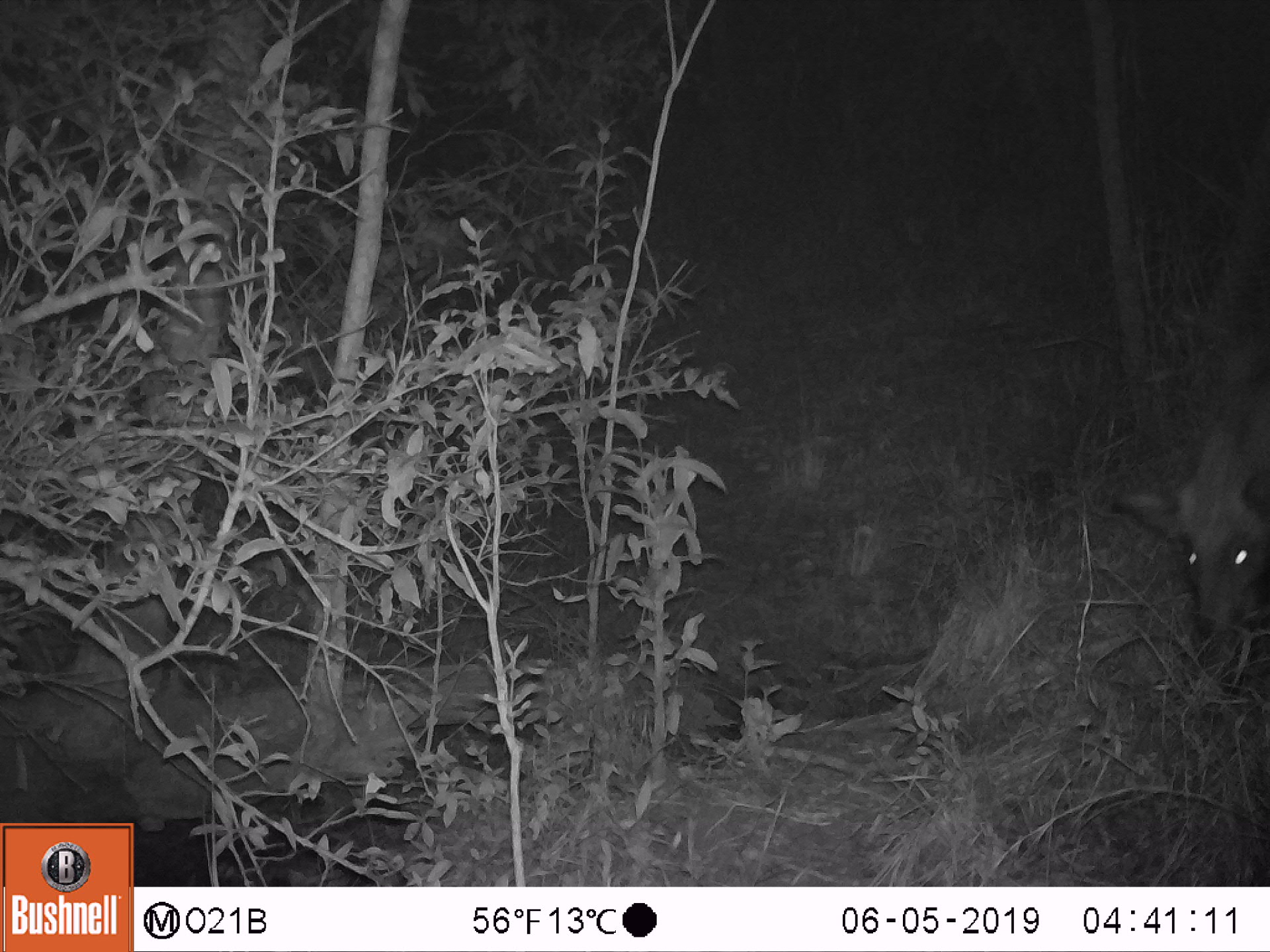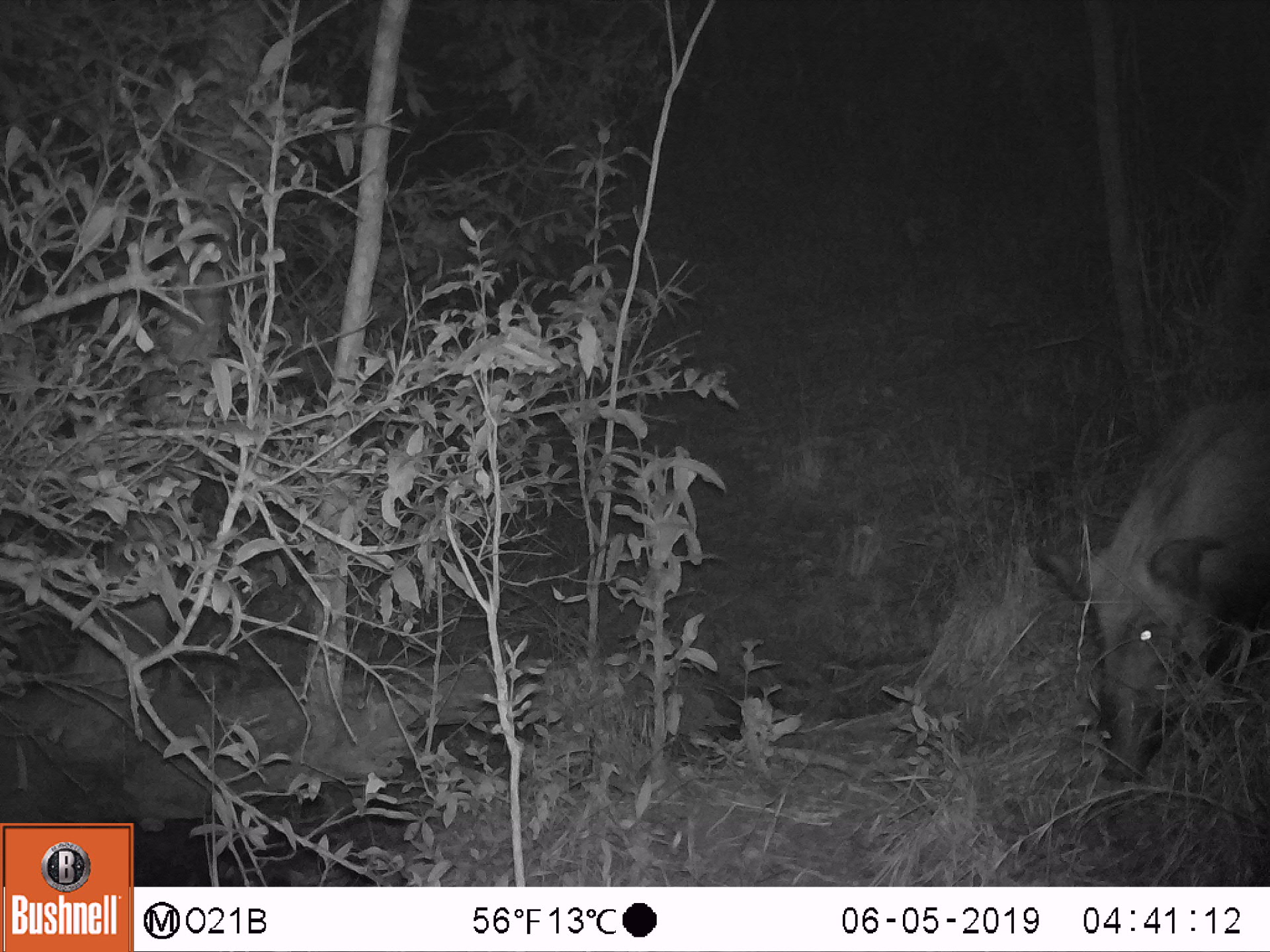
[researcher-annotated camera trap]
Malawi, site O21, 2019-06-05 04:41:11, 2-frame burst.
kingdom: Animalia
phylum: Chordata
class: Mammalia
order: Artiodactyla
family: Suidae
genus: Potamochoerus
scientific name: Potamochoerus larvatus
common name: bushpig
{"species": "bushpig (Potamochoerus larvatus)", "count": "1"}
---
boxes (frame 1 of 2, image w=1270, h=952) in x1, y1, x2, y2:
bushpig: 1100, 350, 1266, 703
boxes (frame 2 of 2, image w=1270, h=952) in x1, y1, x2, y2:
bushpig: 1021, 388, 1266, 789